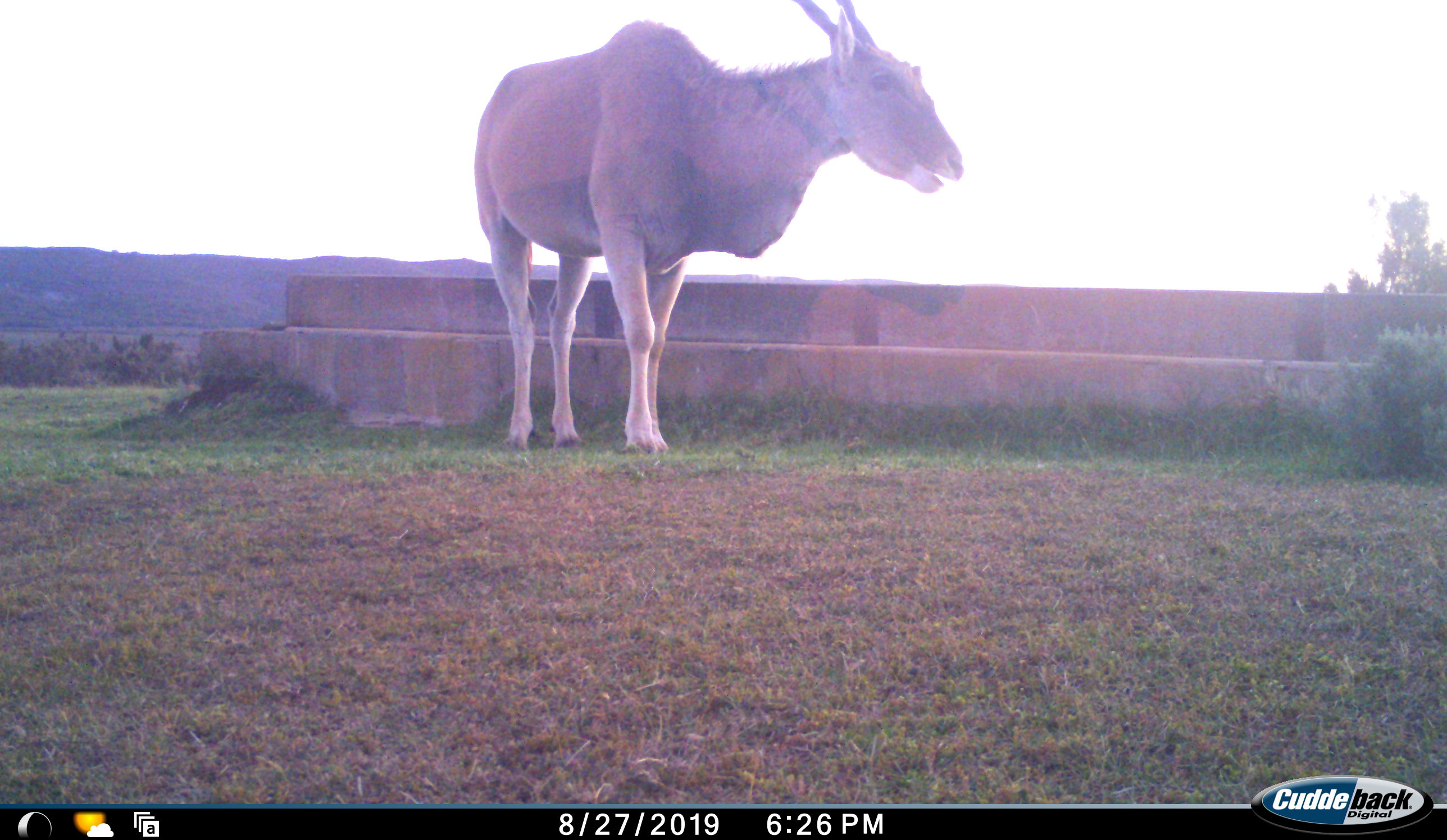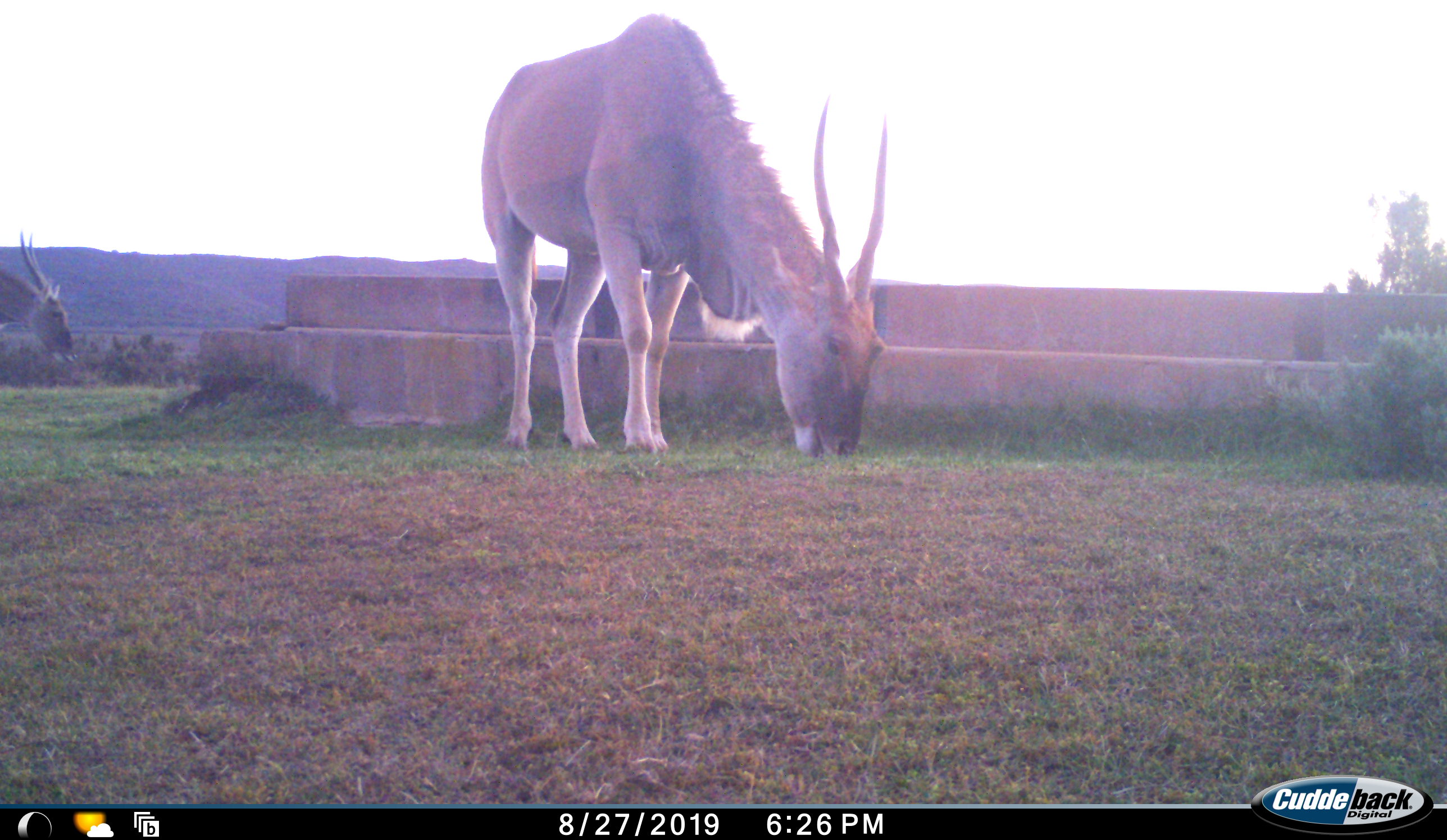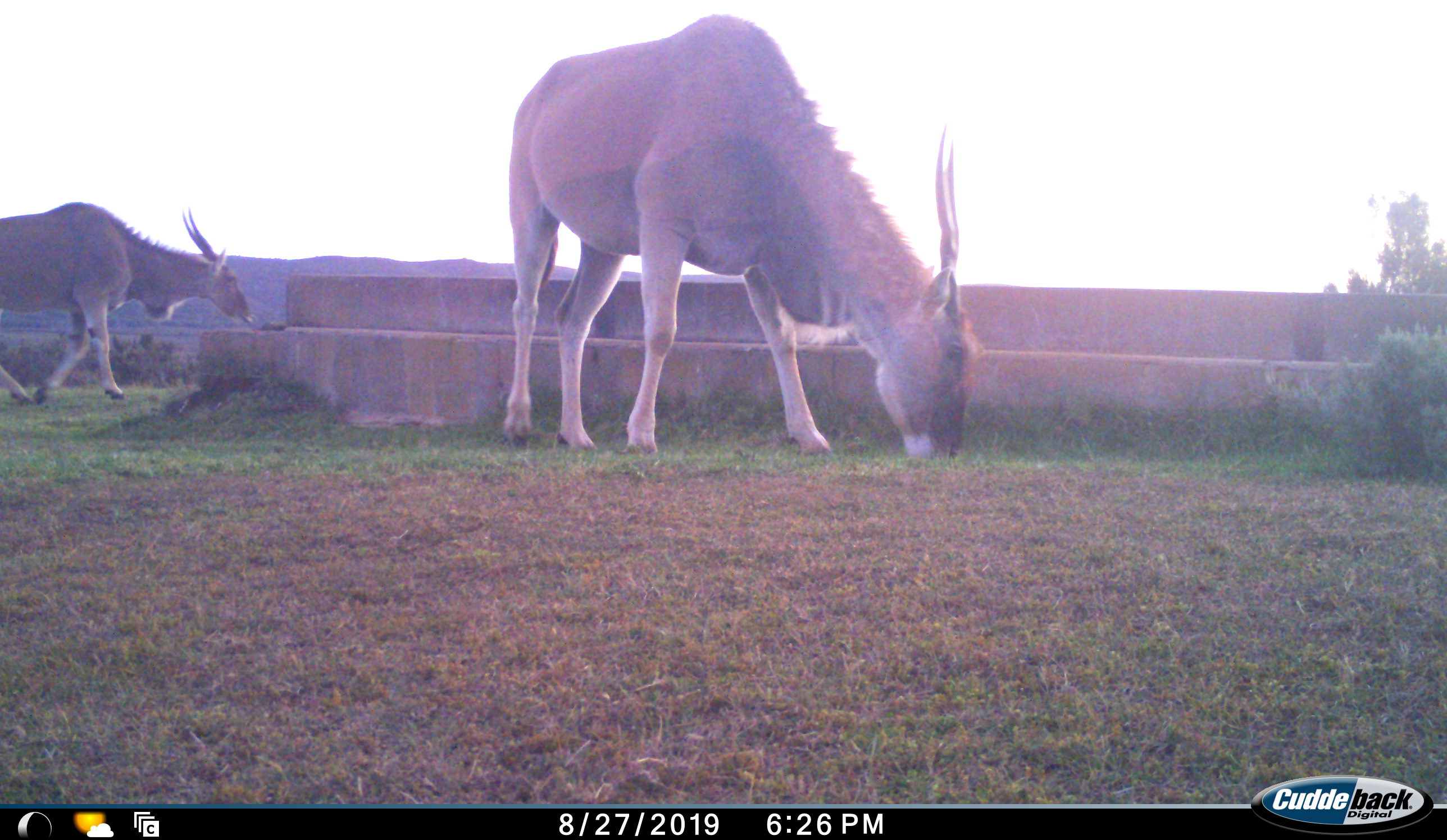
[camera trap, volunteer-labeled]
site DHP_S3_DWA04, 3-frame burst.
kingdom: Animalia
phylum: Chordata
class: Mammalia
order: Artiodactyla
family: Bovidae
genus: Tragelaphus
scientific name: Tragelaphus oryx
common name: eland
Eland (Tragelaphus oryx), count 2. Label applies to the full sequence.